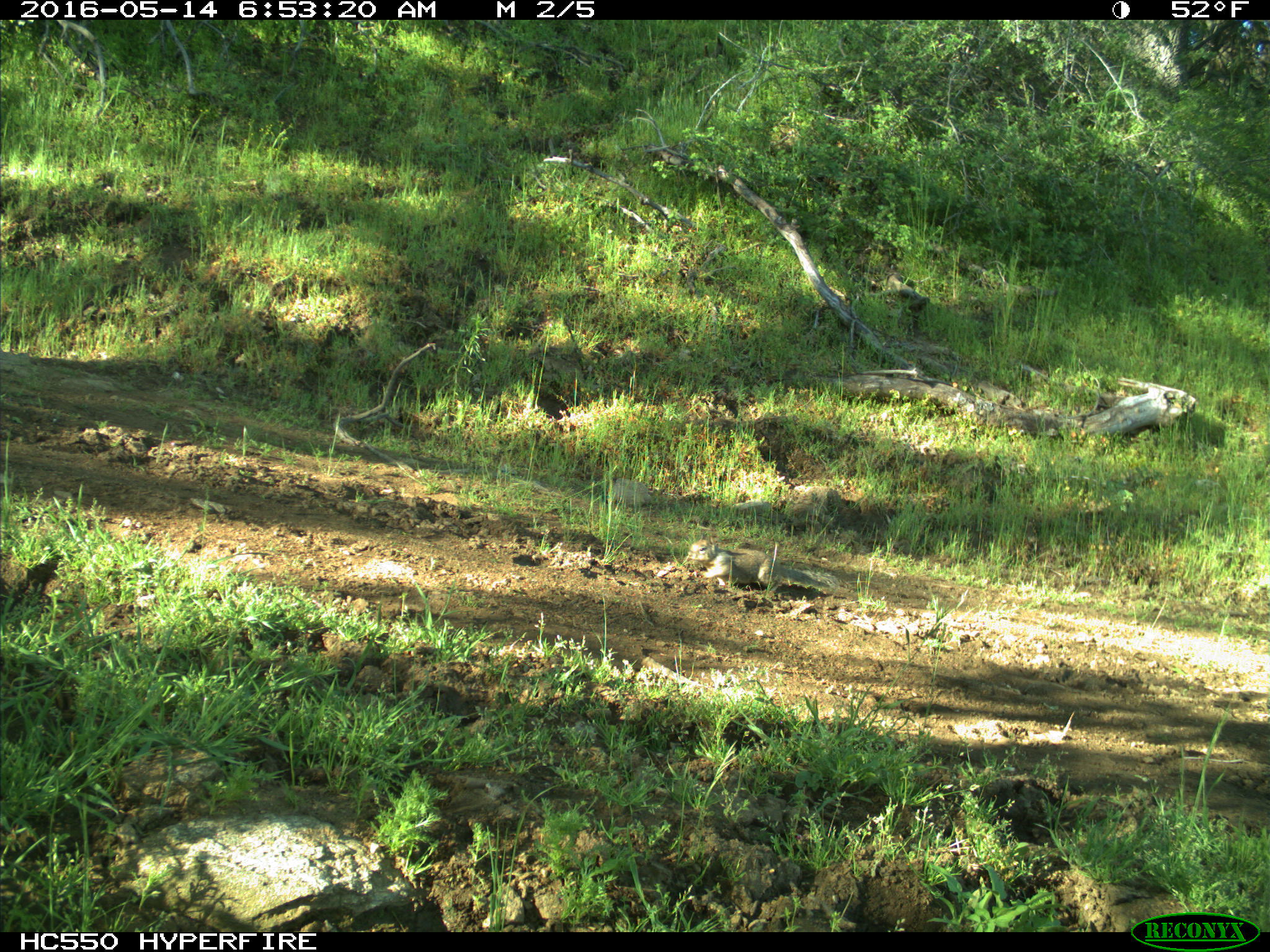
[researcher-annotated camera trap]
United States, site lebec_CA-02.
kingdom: Animalia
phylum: Chordata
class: Mammalia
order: Rodentia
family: Sciuridae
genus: Otospermophilus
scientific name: Otospermophilus beecheyi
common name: california ground squirrel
Otospermophilus beecheyi (california ground squirrel).